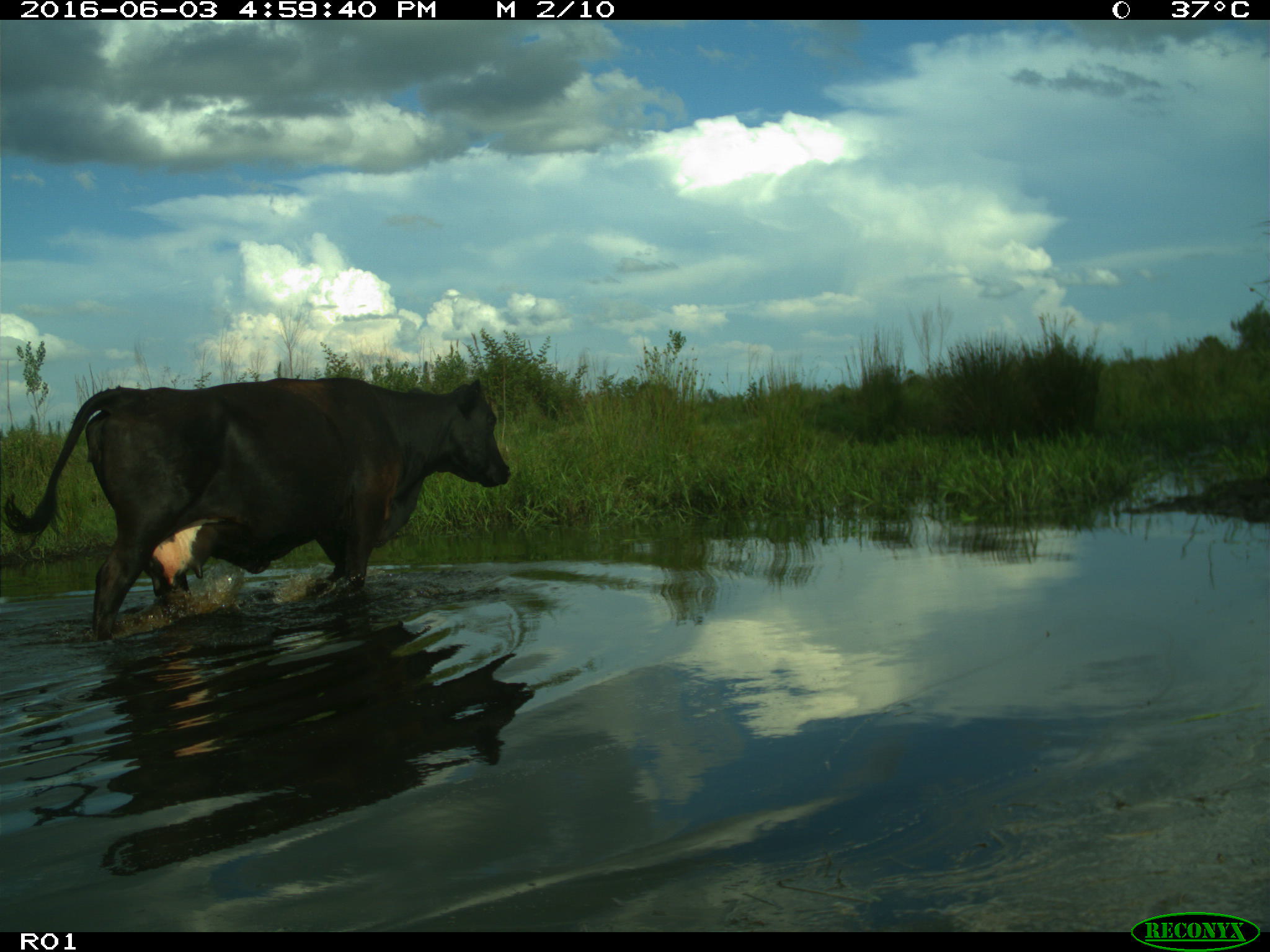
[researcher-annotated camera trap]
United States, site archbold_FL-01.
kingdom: Animalia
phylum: Chordata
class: Mammalia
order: Artiodactyla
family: Bovidae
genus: Bos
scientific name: Bos taurus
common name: domestic cow